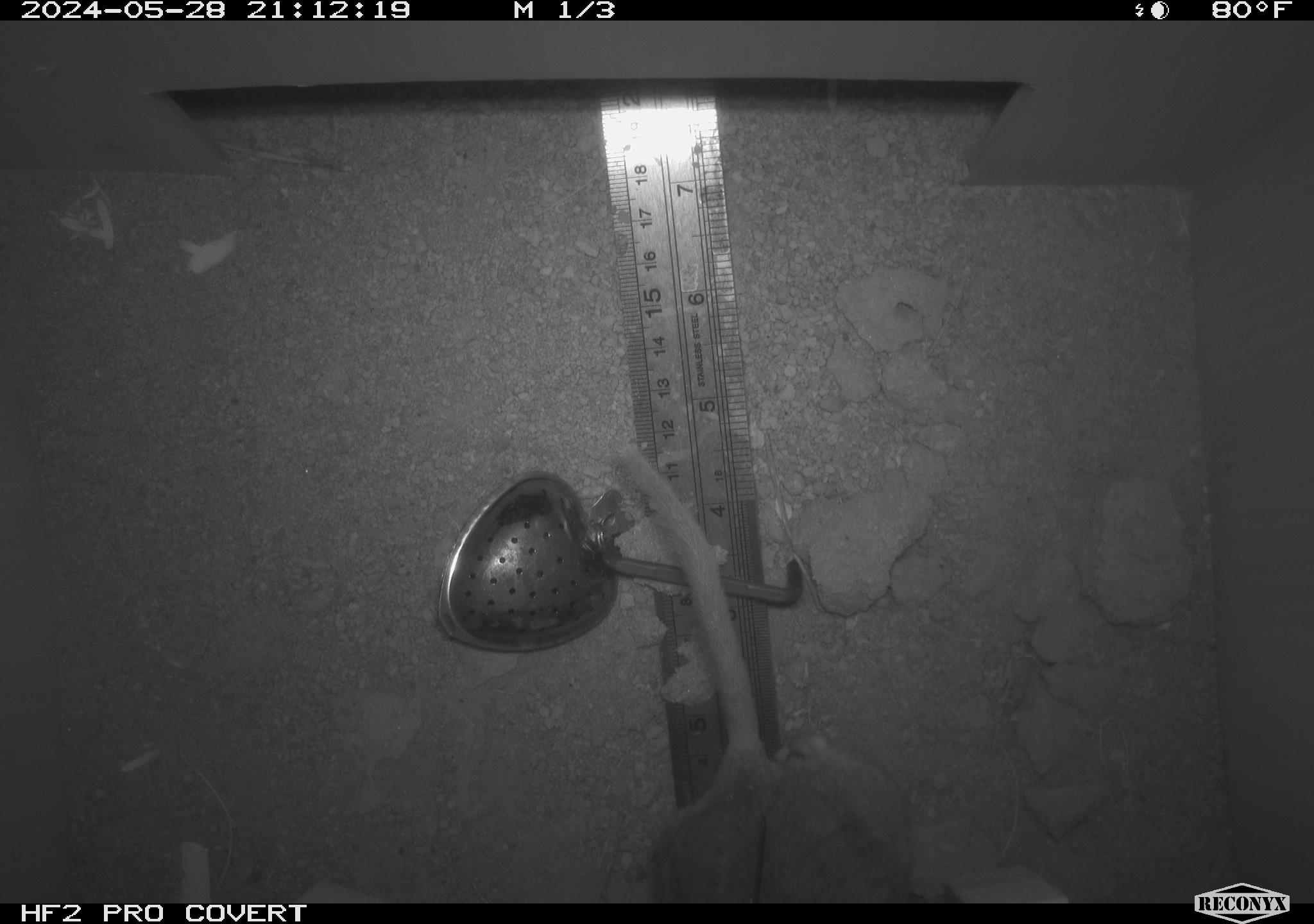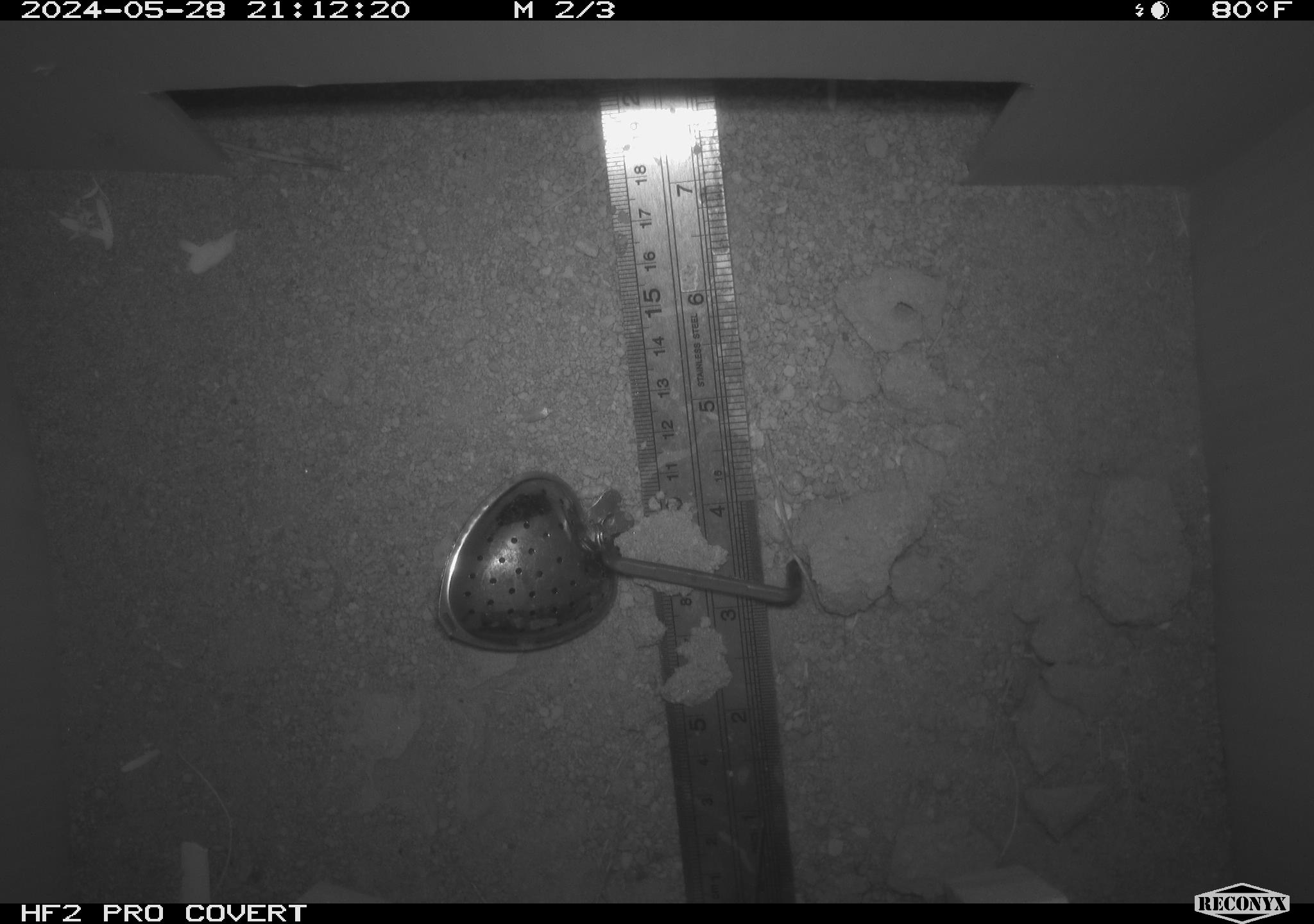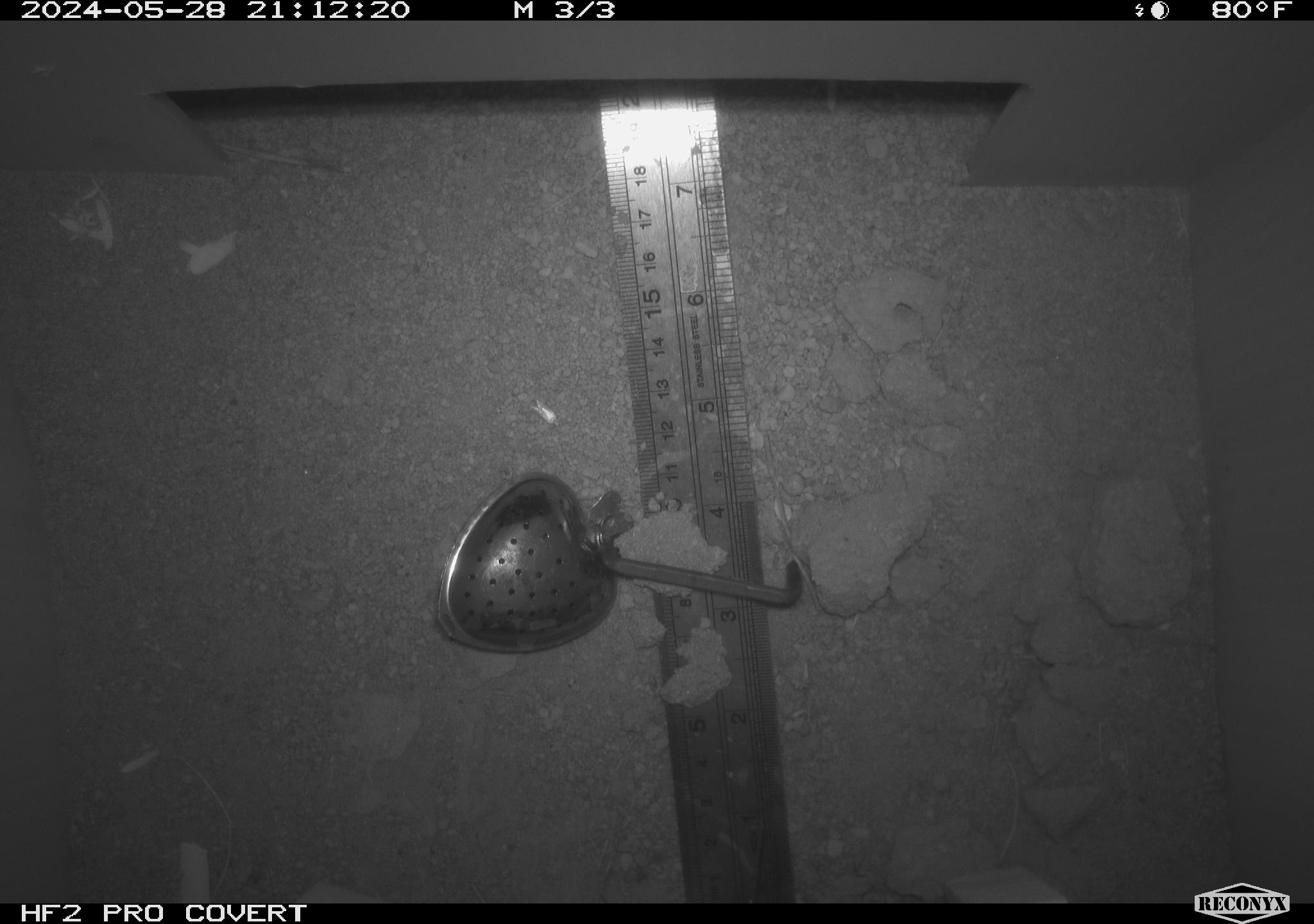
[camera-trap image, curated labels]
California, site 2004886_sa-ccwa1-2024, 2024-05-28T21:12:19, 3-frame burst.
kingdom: Animalia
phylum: Chordata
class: Mammalia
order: Rodentia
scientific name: Rodentia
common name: woodrat or rat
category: woodrat or rat species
Woodrat or rat species (woodrat or rat) (Rodentia).